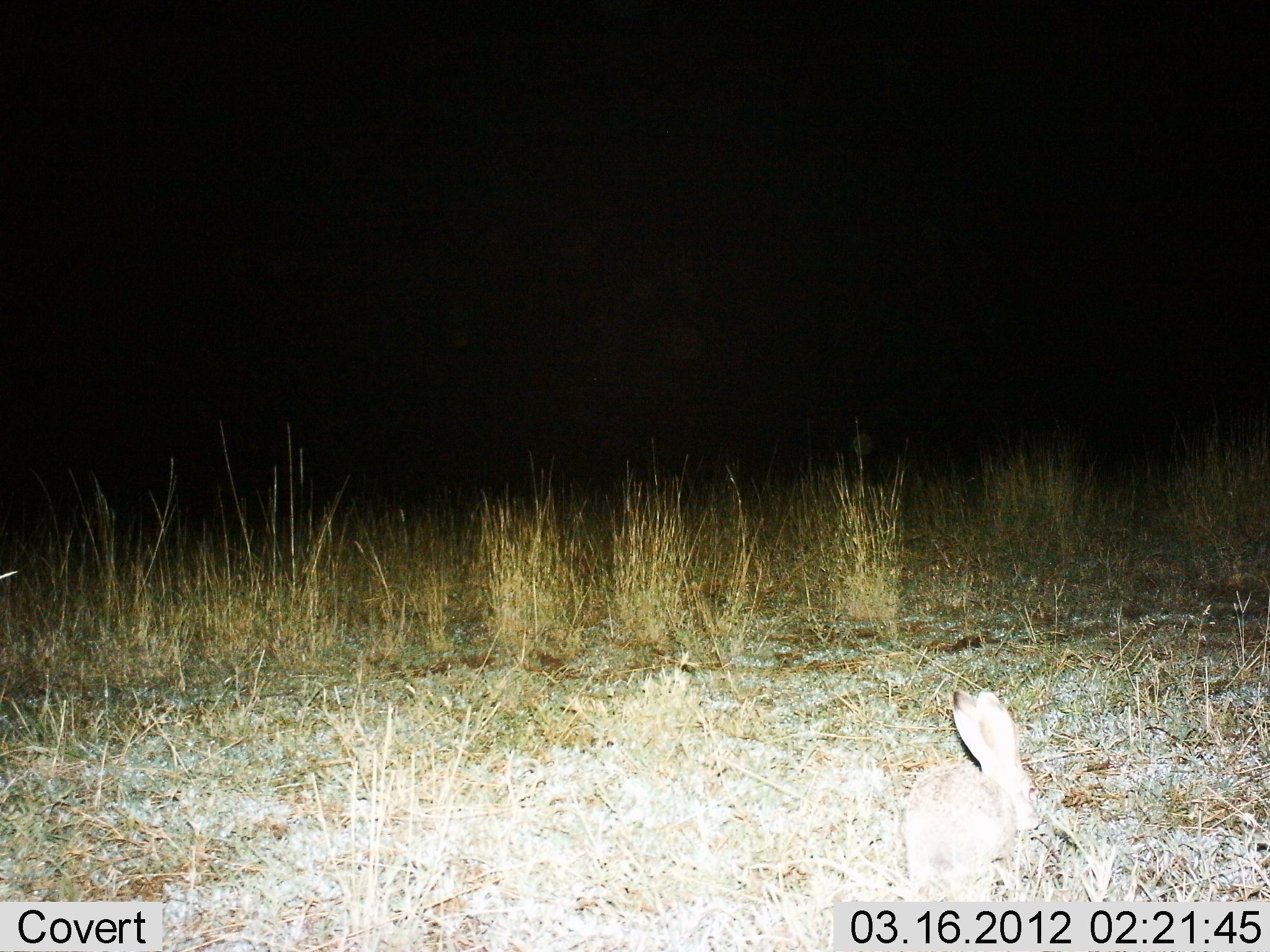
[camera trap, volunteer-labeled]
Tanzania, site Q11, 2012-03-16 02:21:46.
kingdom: Animalia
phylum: Chordata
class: Mammalia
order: Lagomorpha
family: Leporidae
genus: Lepus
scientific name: Lepus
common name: hare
Hare (Lepus), count 1. Behavior (volunteer vote fractions): standing 54%, resting 23%, moving 0%, interacting 0%. Young present (vote fraction): 0%. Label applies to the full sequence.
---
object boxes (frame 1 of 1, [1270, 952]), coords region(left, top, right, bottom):
animal: region(899, 687, 1043, 903)